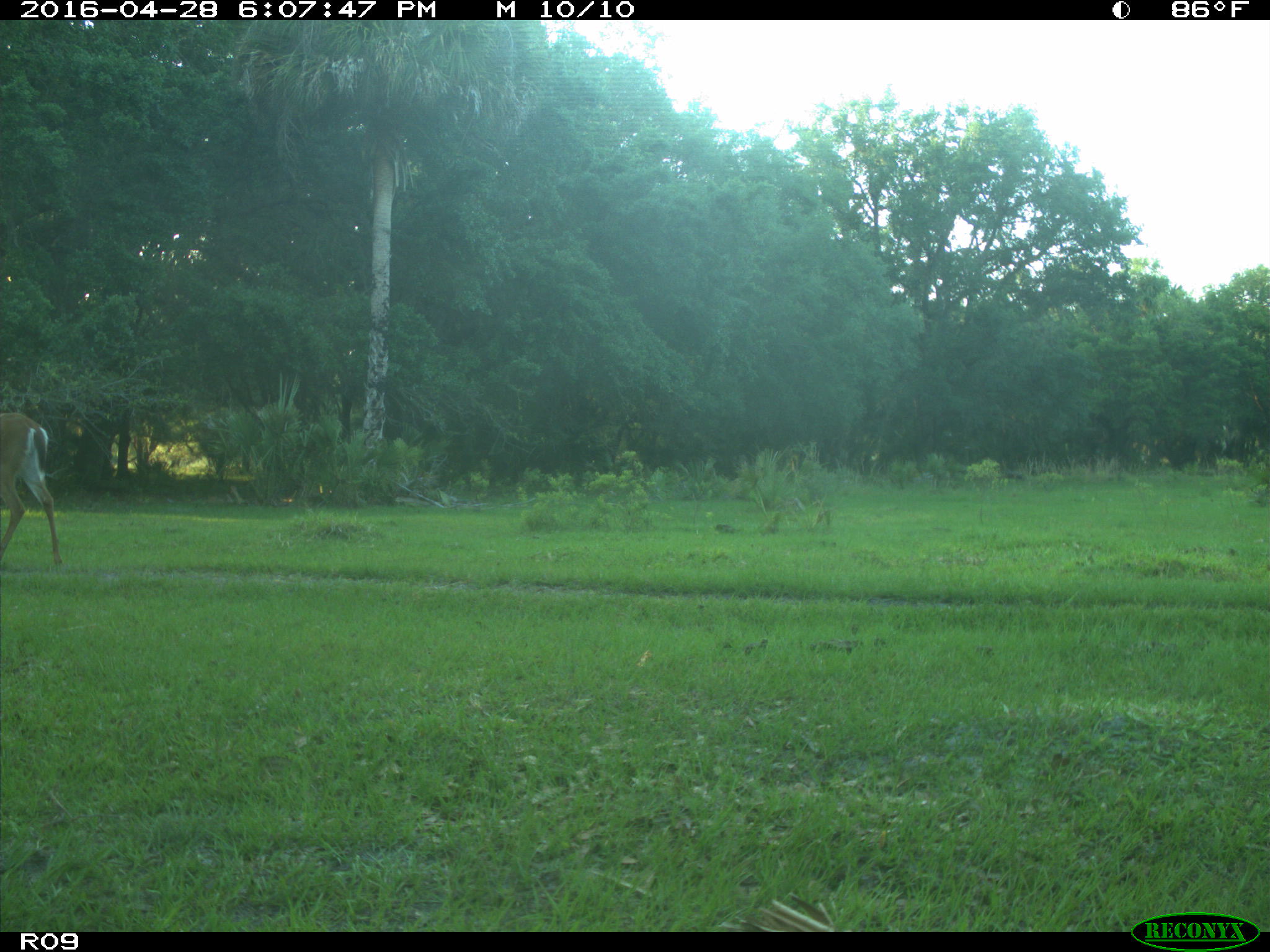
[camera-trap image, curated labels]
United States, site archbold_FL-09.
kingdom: Animalia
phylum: Chordata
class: Mammalia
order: Artiodactyla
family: Cervidae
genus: Odocoileus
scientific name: Odocoileus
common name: deer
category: unidentified deer